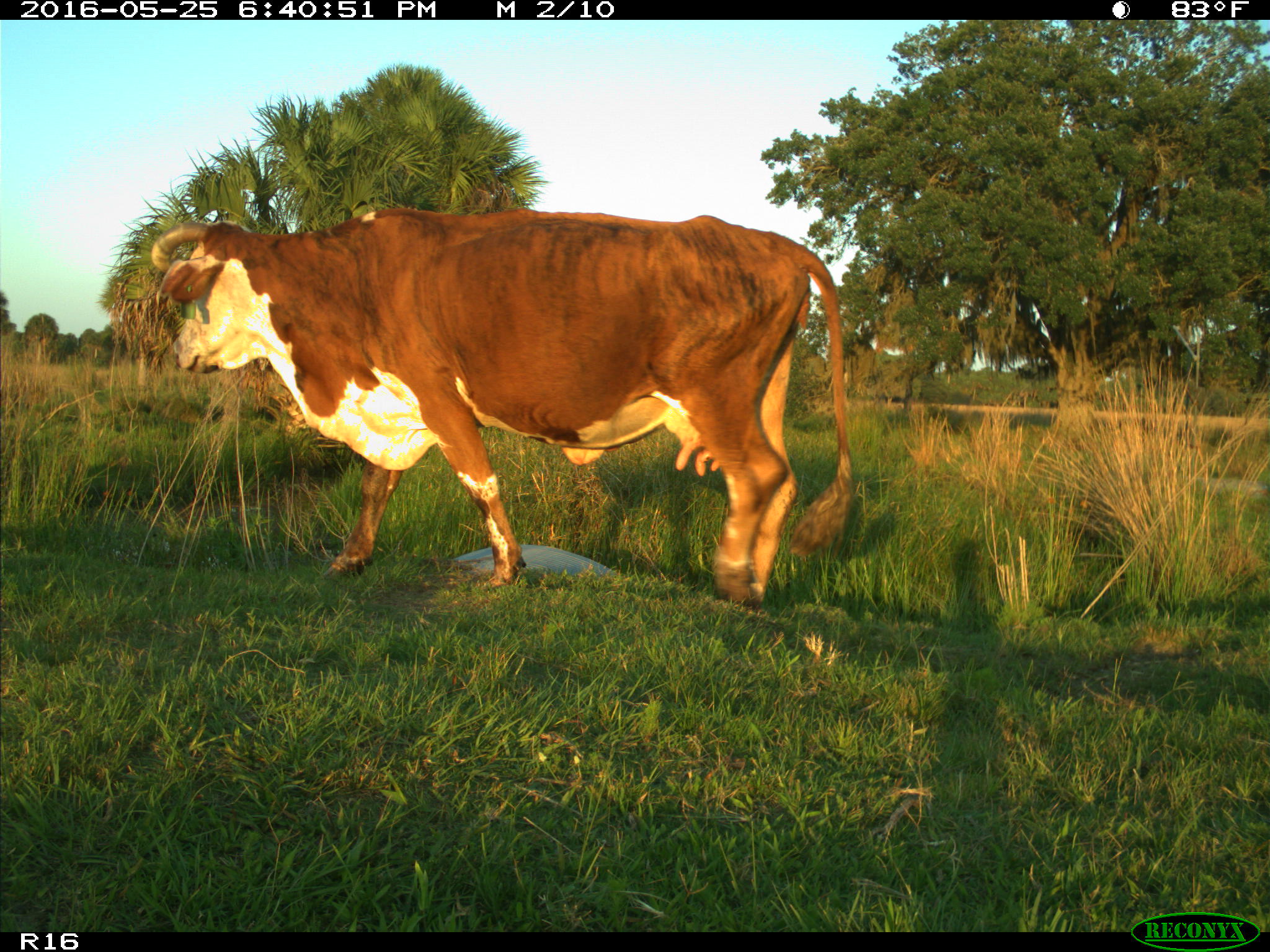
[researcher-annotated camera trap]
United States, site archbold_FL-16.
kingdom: Animalia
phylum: Chordata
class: Mammalia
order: Artiodactyla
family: Bovidae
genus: Bos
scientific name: Bos taurus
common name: domestic cow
Bos taurus (domestic cow).